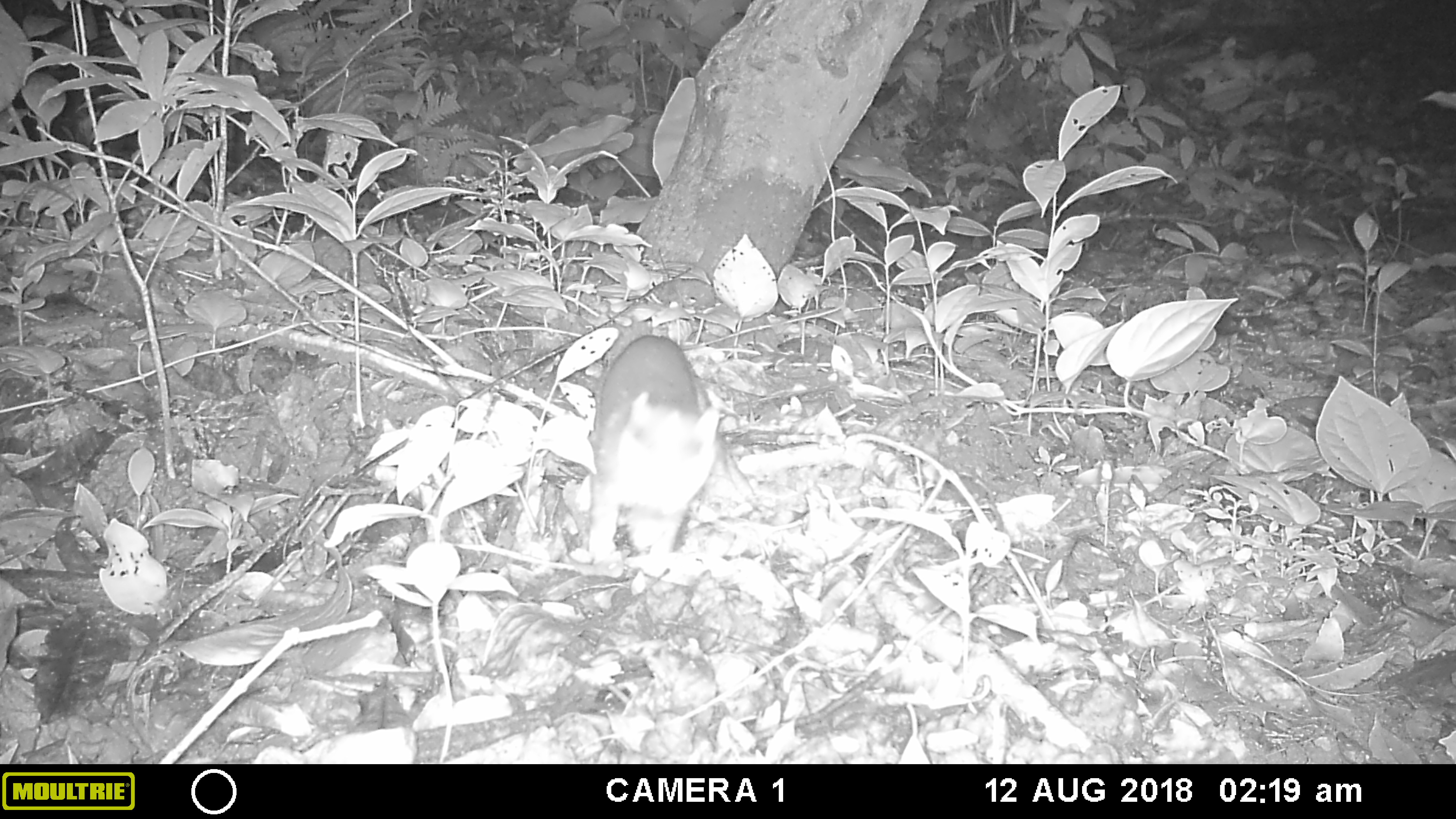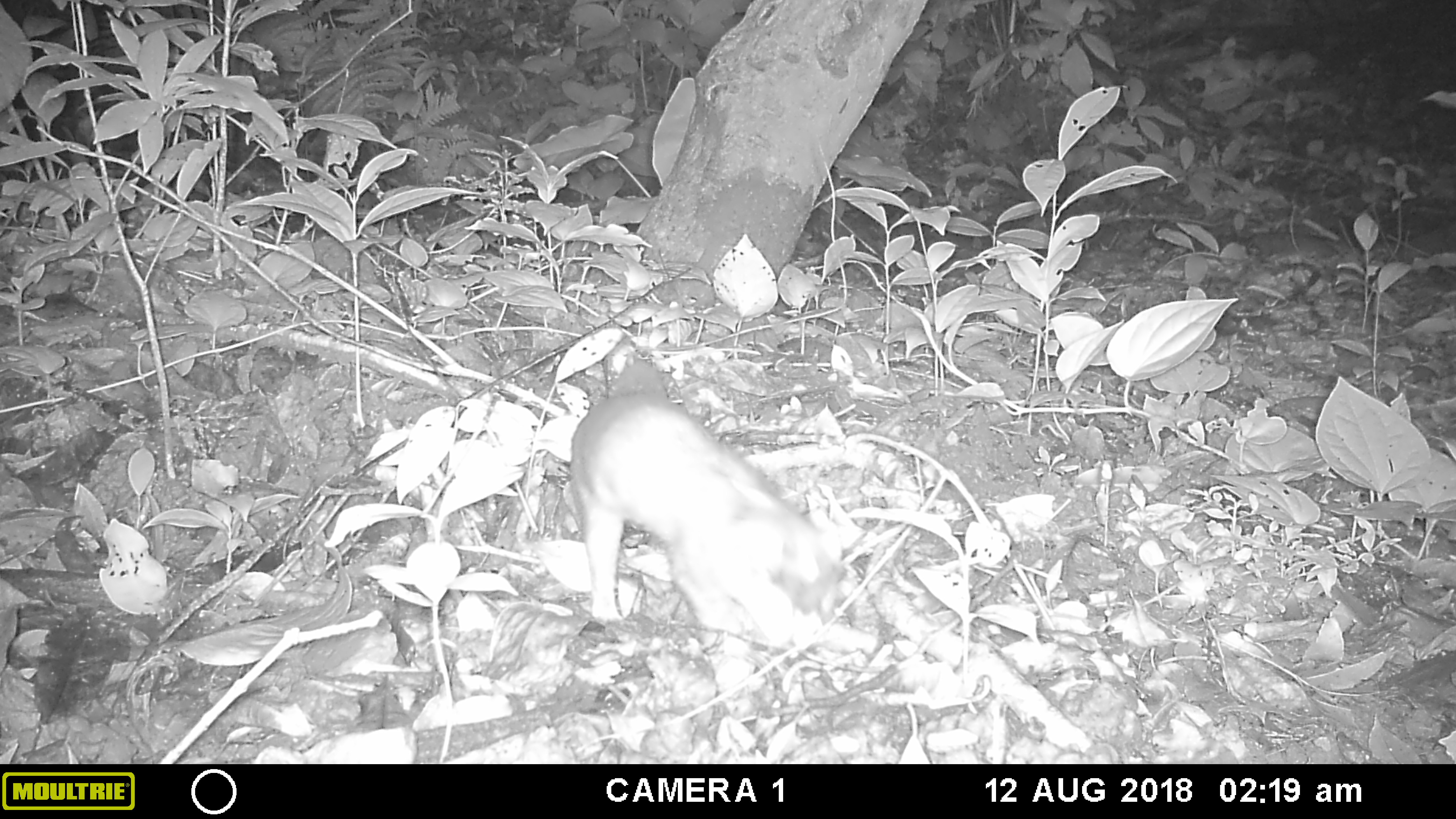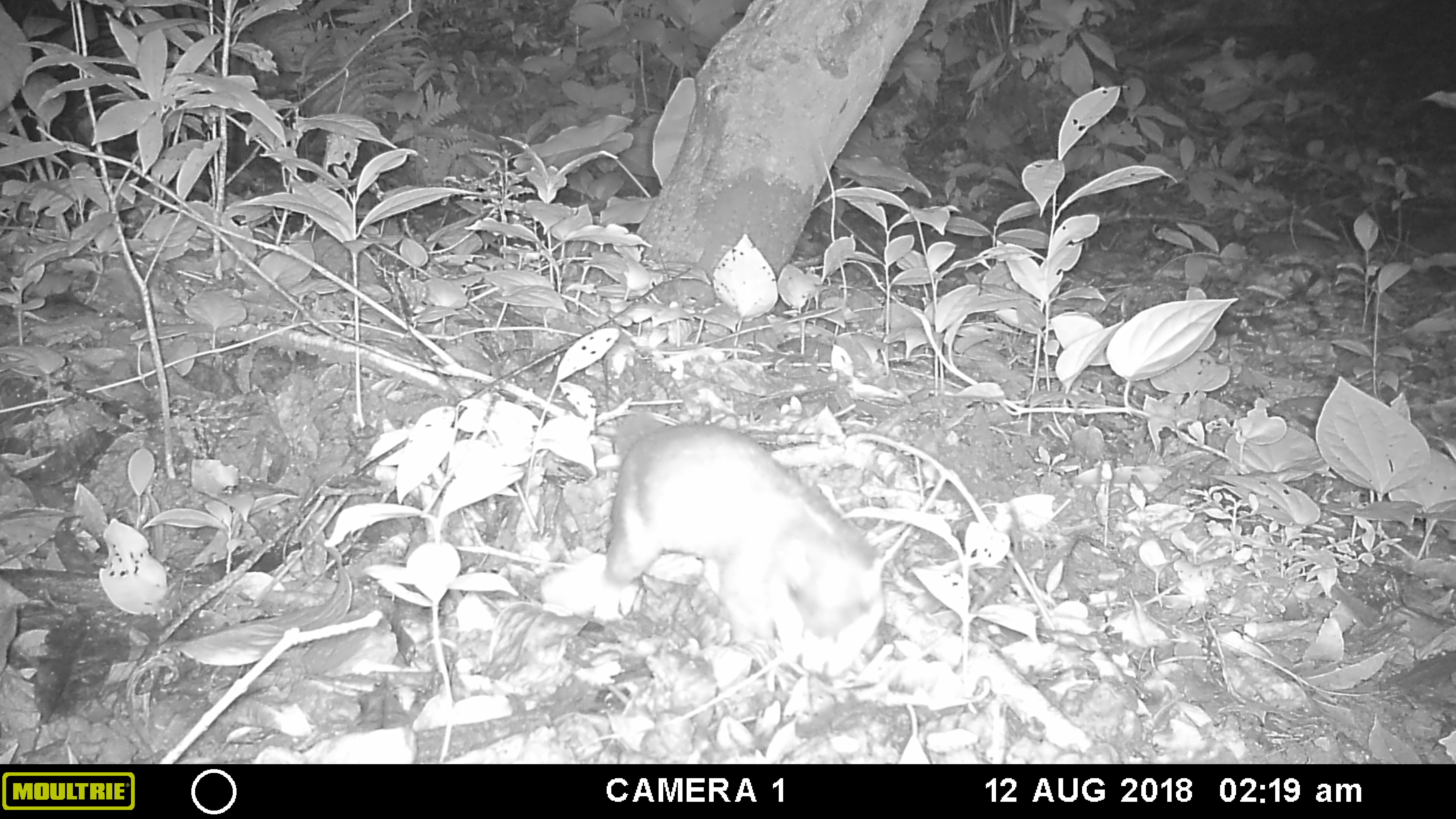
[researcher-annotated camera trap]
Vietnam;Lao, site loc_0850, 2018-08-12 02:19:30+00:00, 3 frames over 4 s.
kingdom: Animalia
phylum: Chordata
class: Mammalia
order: Carnivora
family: Mustelidae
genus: Melogale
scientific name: Melogale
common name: ferret badger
Ferret badger (Melogale). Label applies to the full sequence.